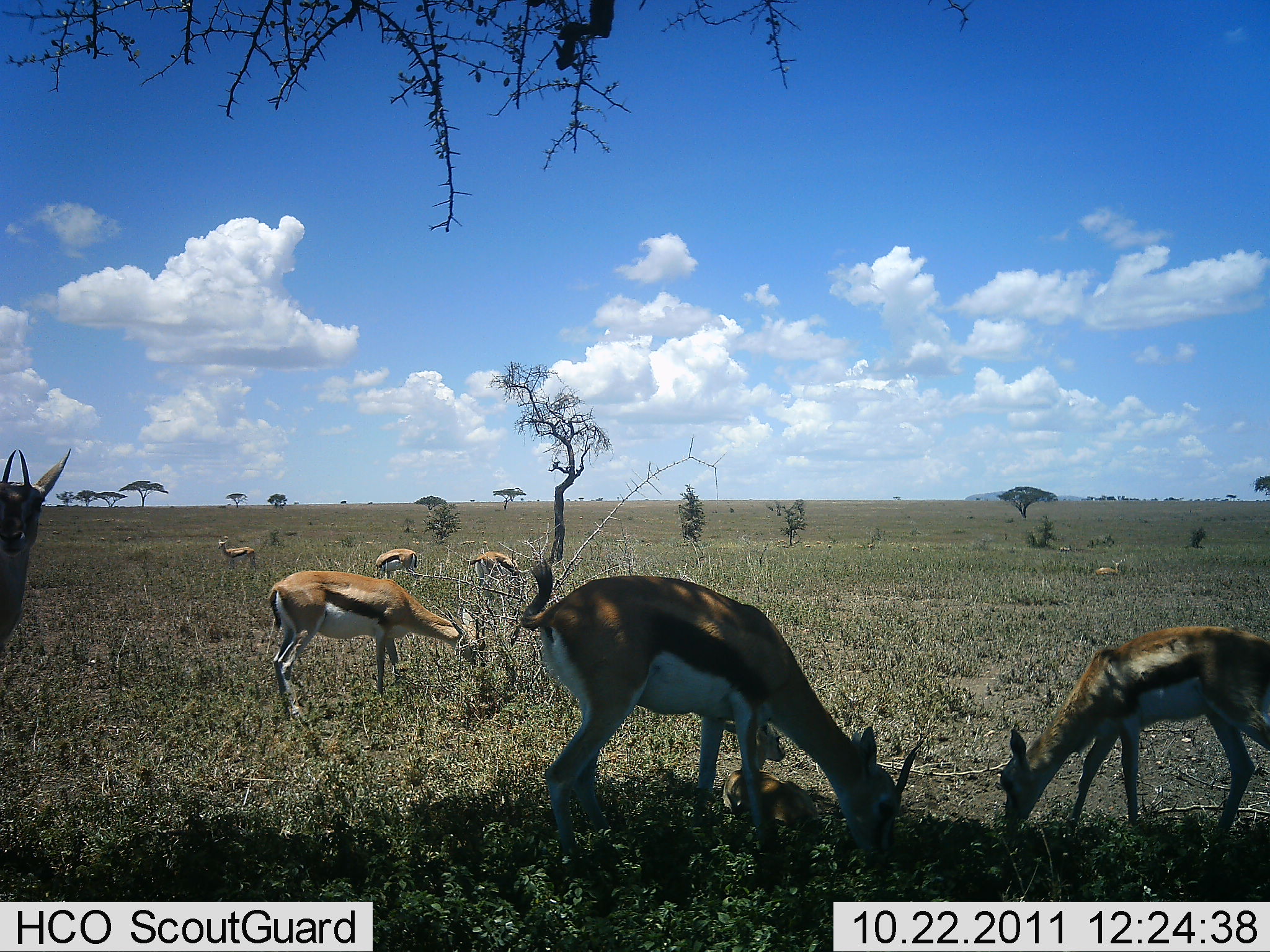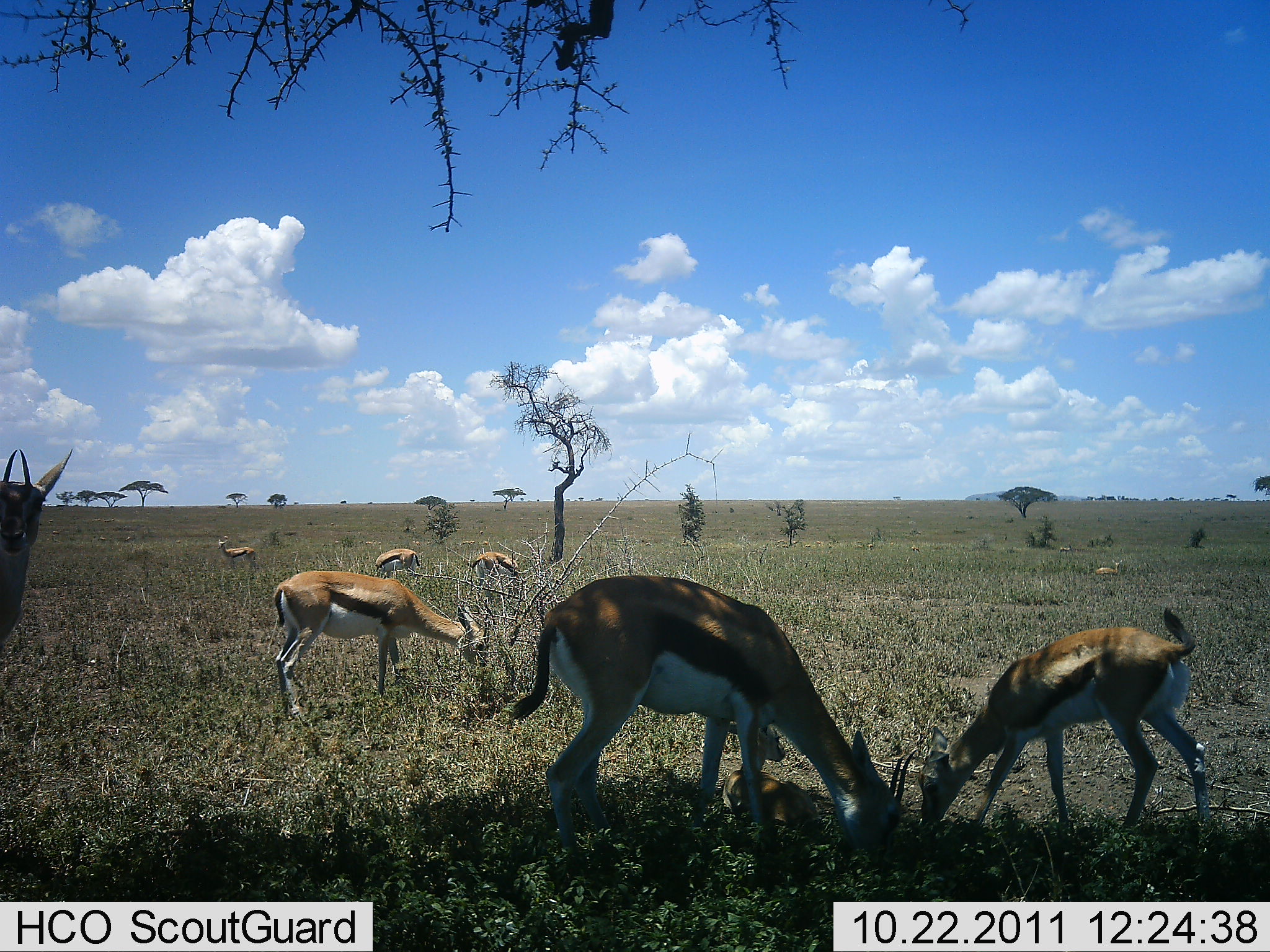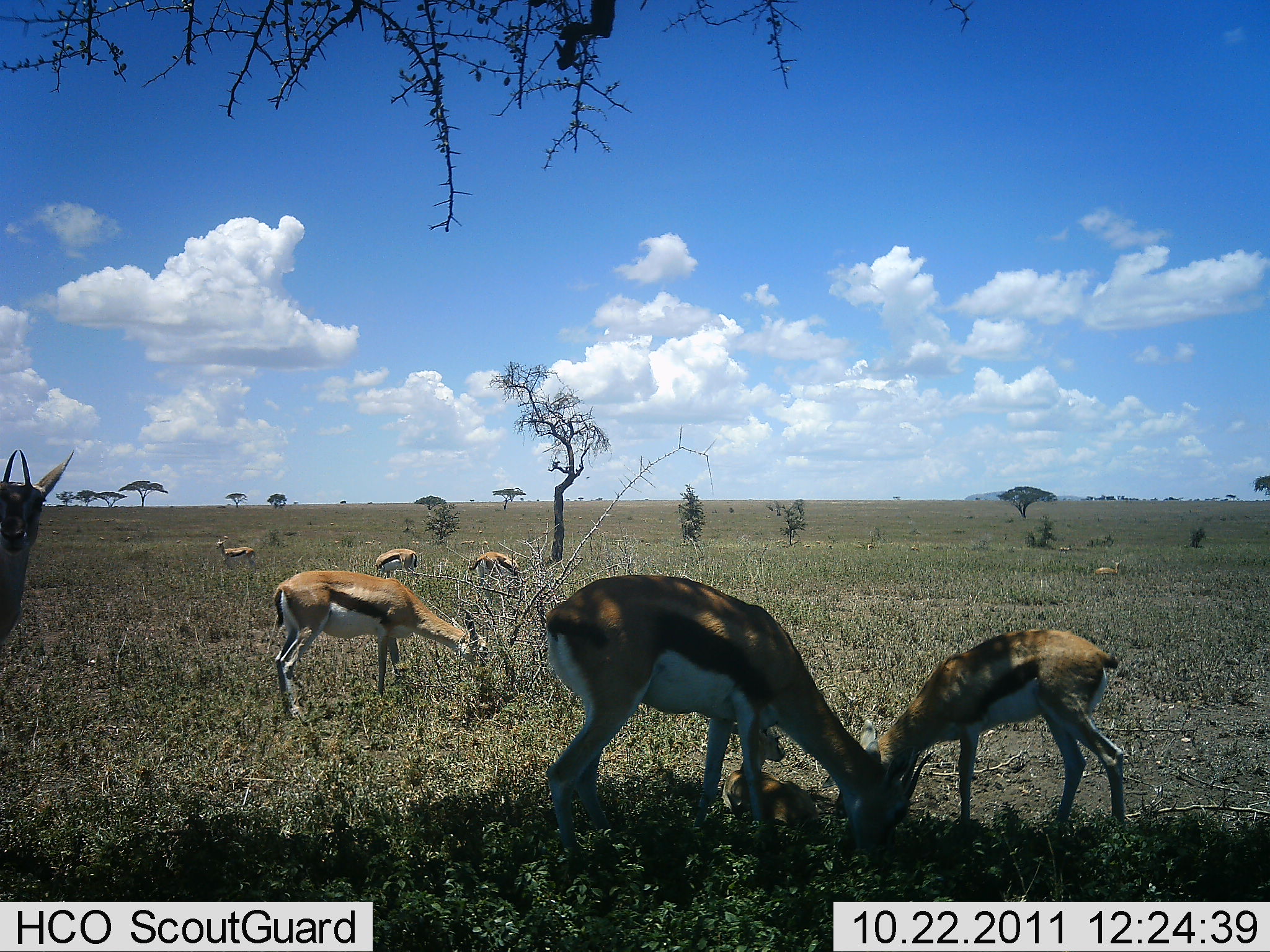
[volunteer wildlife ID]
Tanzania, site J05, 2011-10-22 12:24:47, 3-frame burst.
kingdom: Animalia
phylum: Chordata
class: Mammalia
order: Artiodactyla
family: Bovidae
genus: Eudorcas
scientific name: Eudorcas thomsonii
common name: thomson's gazelle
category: gazellethomsons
Gazellethomsons (thomson's gazelle) (Eudorcas thomsonii), count 7. Behavior (volunteer vote fractions): standing 40%, resting 13%, moving 7%, interacting 0%. Young present (vote fraction): 33%. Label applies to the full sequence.